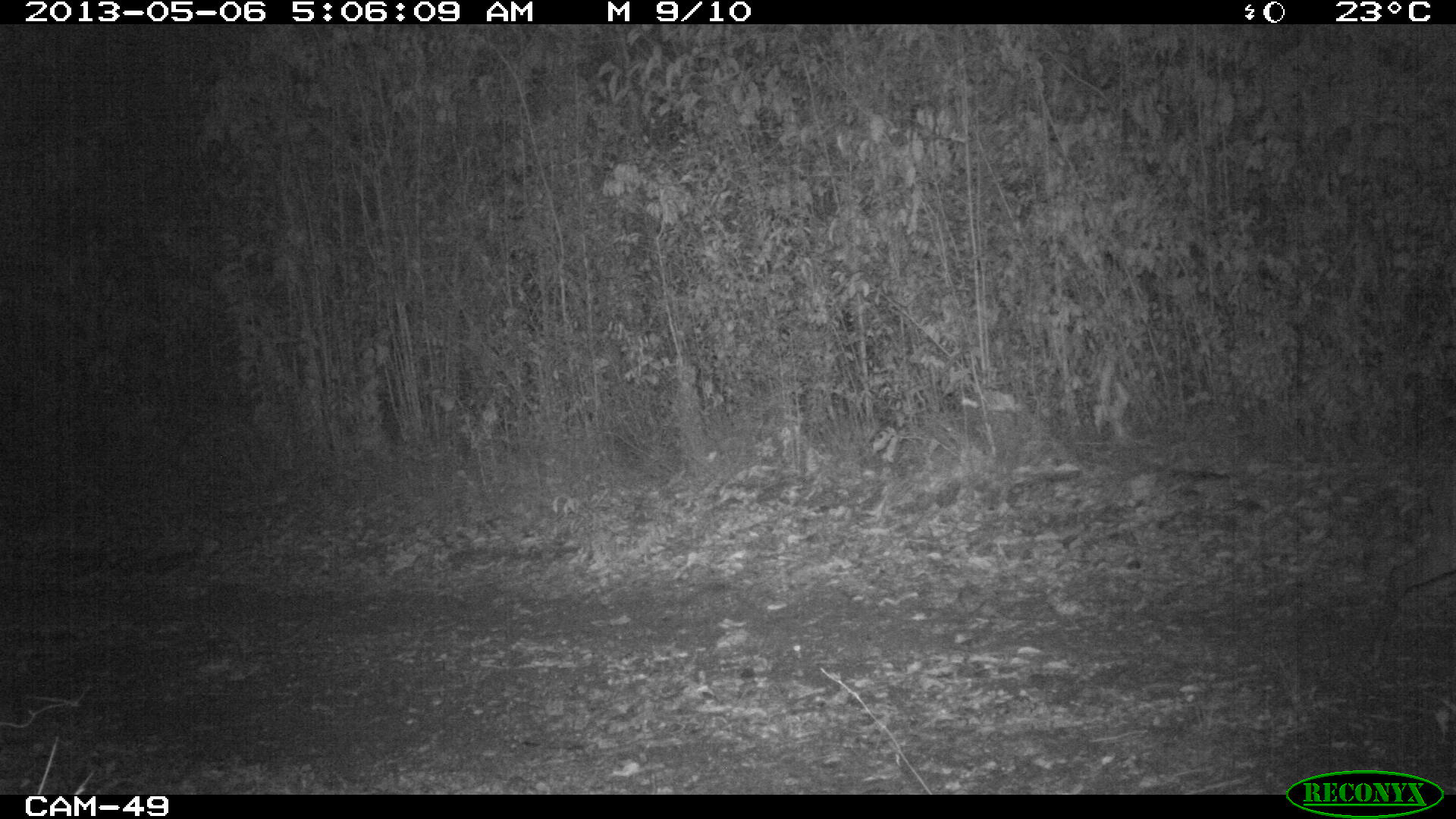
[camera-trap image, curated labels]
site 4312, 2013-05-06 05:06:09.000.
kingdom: Animalia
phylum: Chordata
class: Mammalia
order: Artiodactyla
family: Cervidae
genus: Odocoileus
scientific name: Odocoileus virginianus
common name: white-tailed deer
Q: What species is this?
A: Odocoileus virginianus (white-tailed deer).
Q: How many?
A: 1.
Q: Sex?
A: Female.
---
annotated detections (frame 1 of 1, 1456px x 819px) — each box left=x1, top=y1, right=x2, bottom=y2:
odocoileus virginianus: left=1356, top=460, right=1454, bottom=674